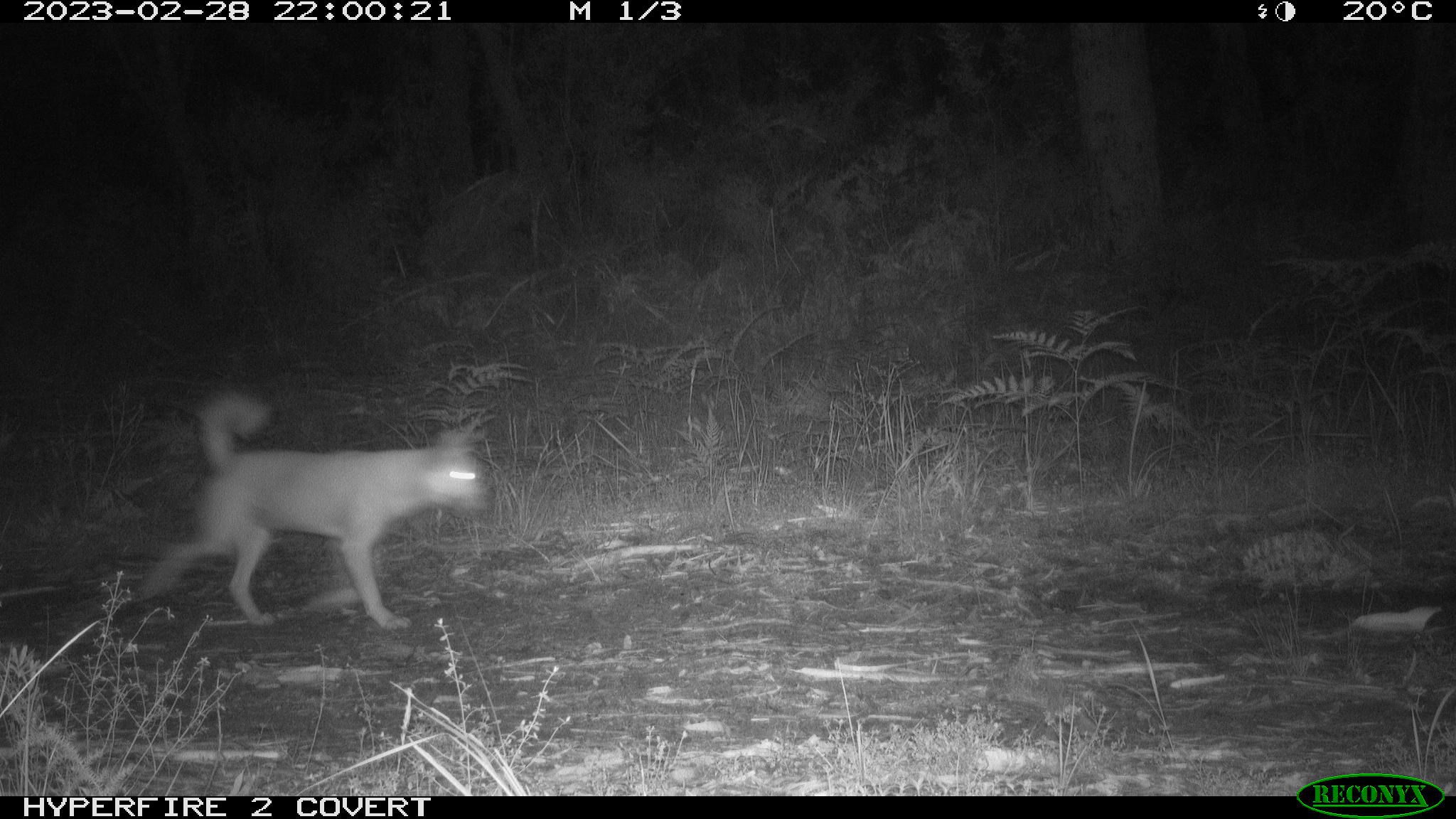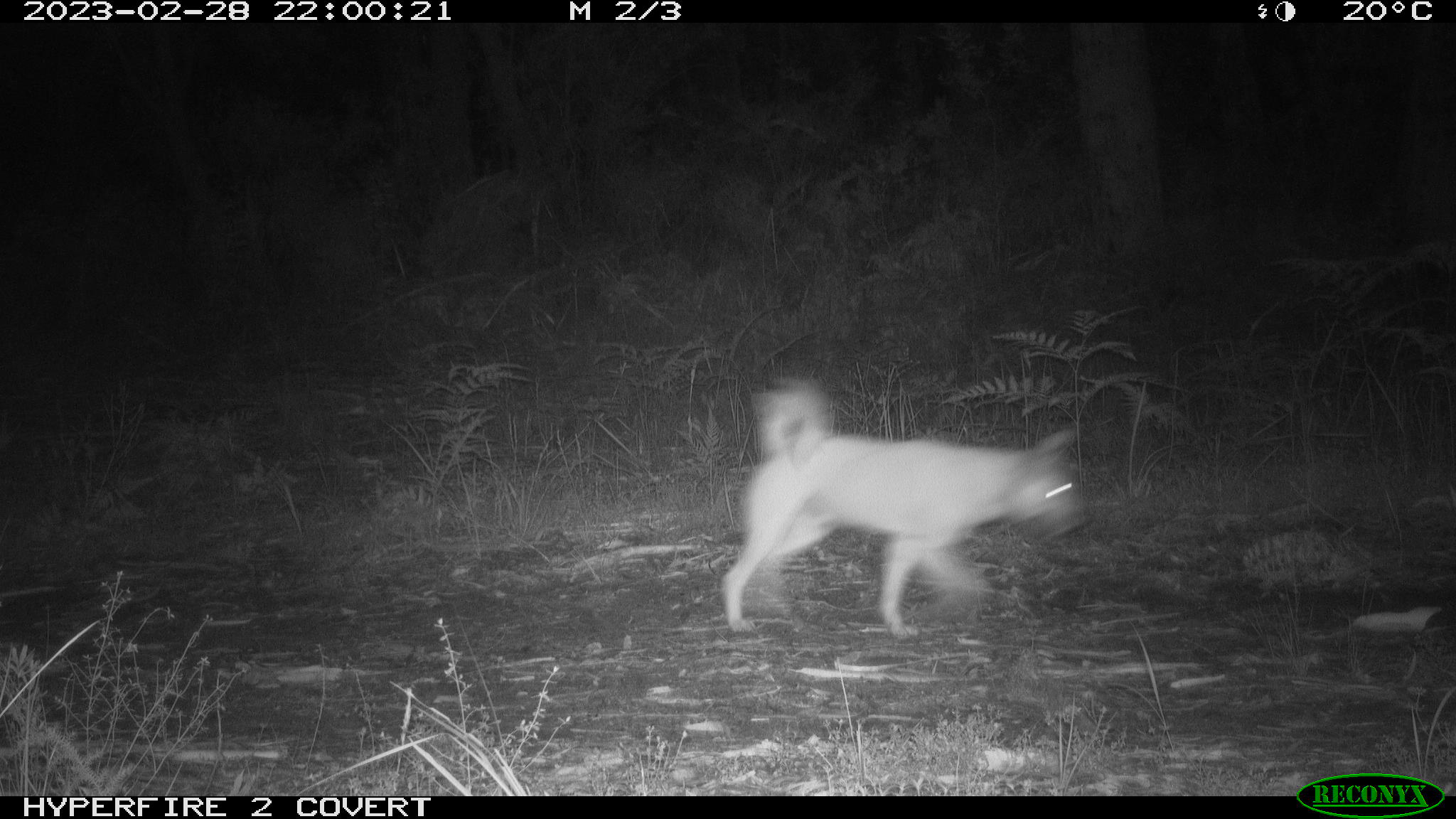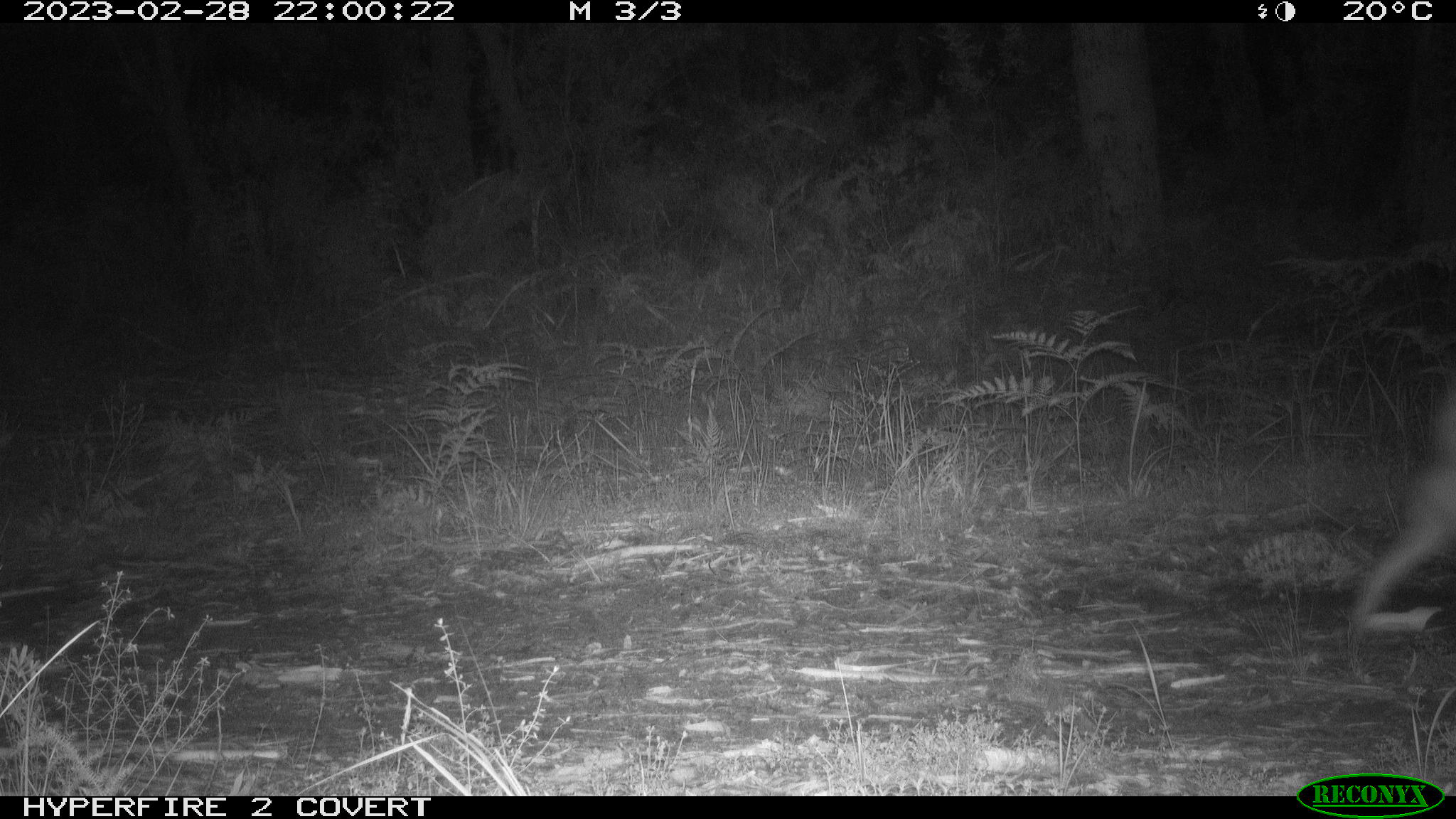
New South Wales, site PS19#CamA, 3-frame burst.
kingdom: Animalia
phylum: Chordata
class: Mammalia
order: Carnivora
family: Canidae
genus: Canis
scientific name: Canis familiaris dingo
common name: dingo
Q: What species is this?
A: Dingo (Canis familiaris dingo).